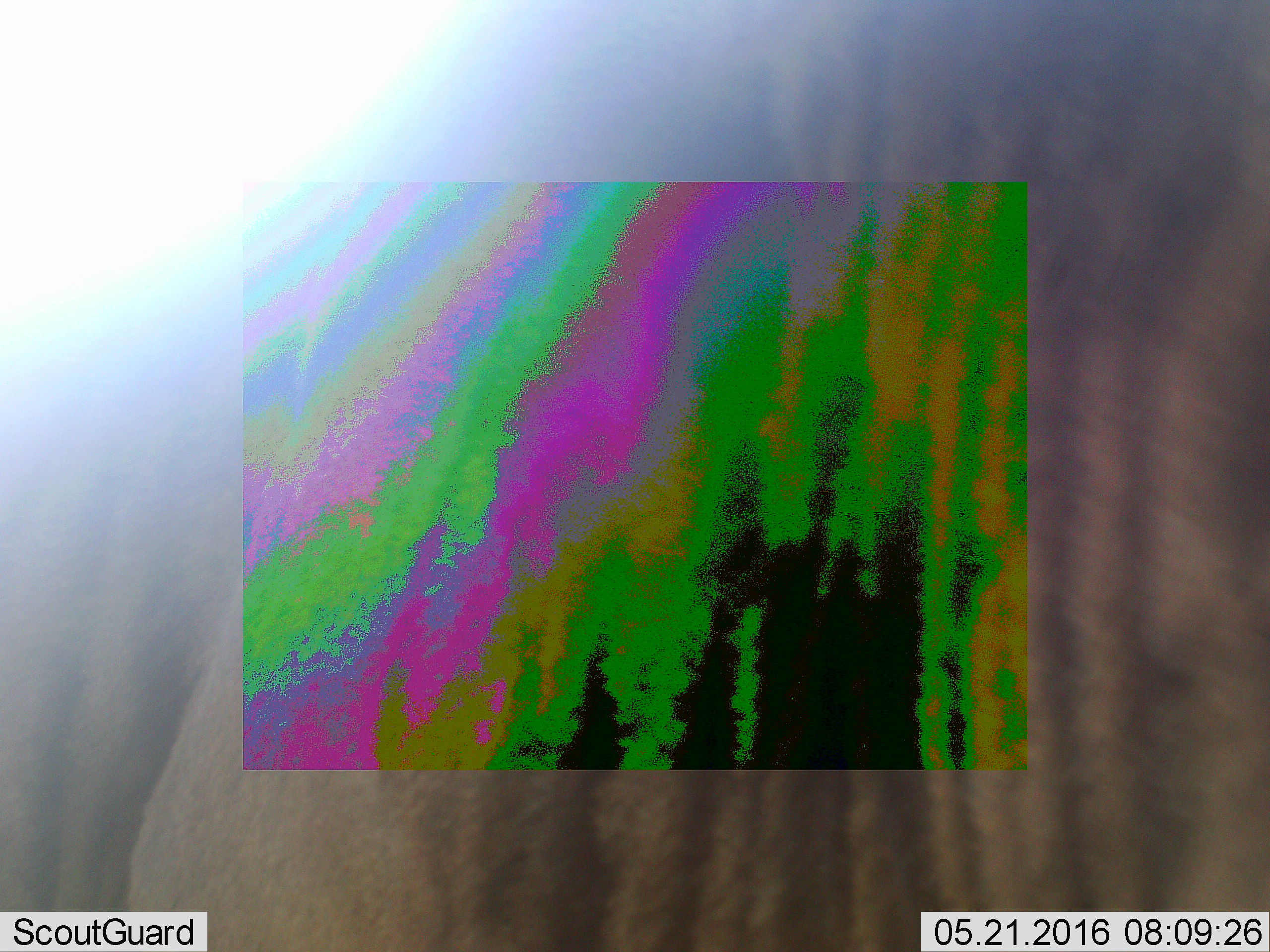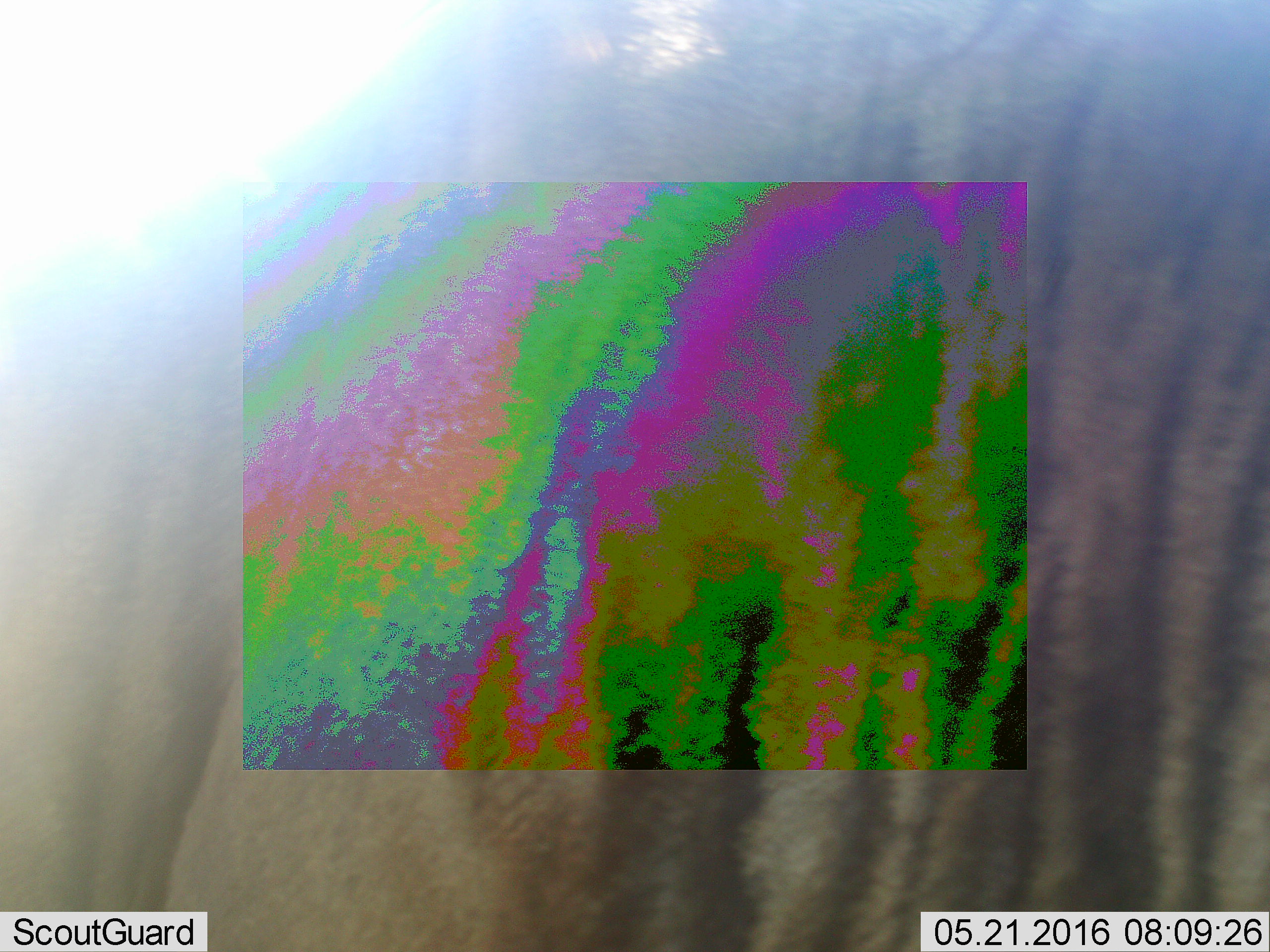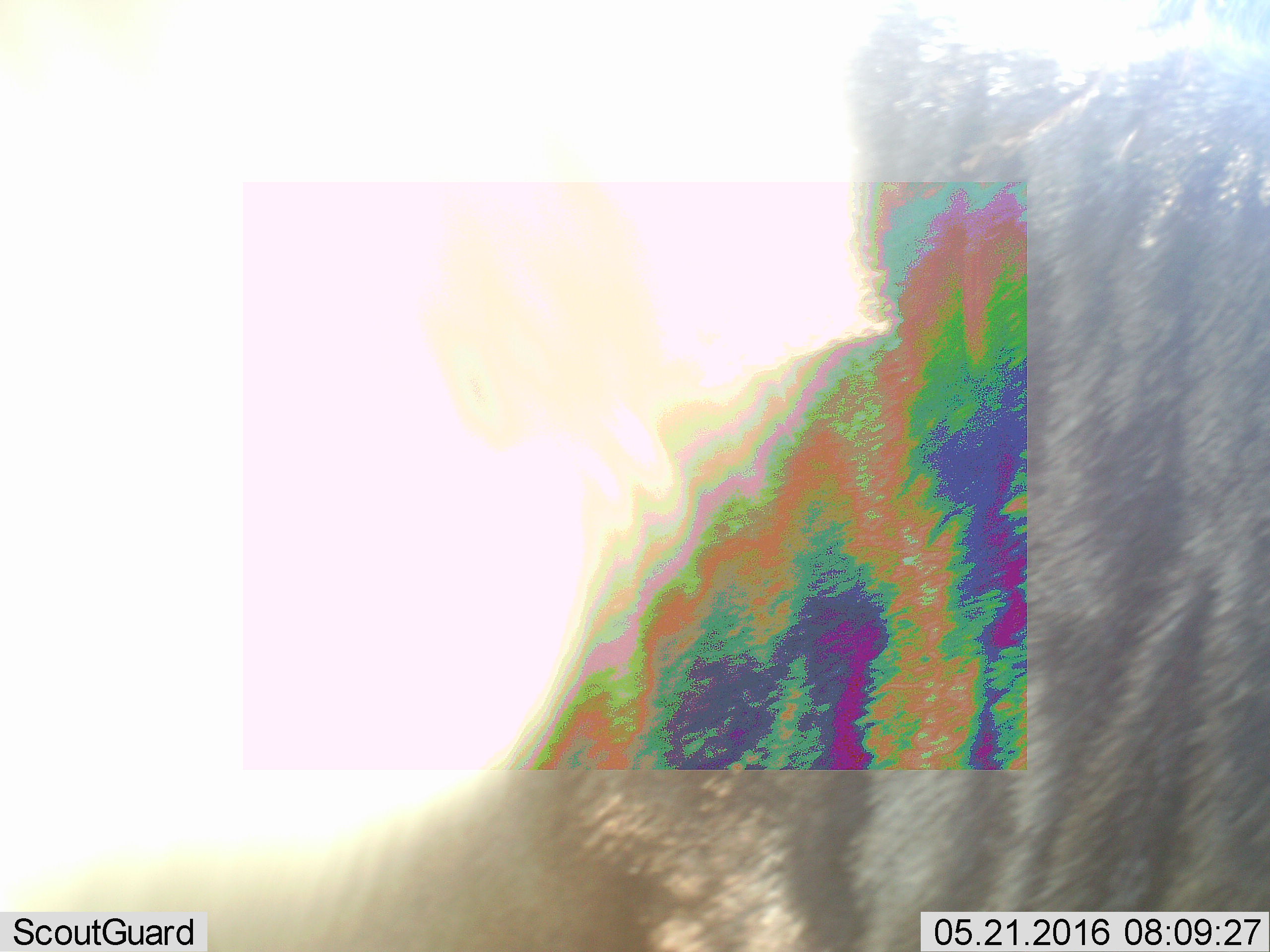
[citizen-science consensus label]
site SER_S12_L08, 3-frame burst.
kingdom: Animalia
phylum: Chordata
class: Mammalia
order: Artiodactyla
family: Bovidae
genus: Connochaetes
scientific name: Connochaetes taurinus taurinus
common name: blue wildebeest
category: wildebeestblue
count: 1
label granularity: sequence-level